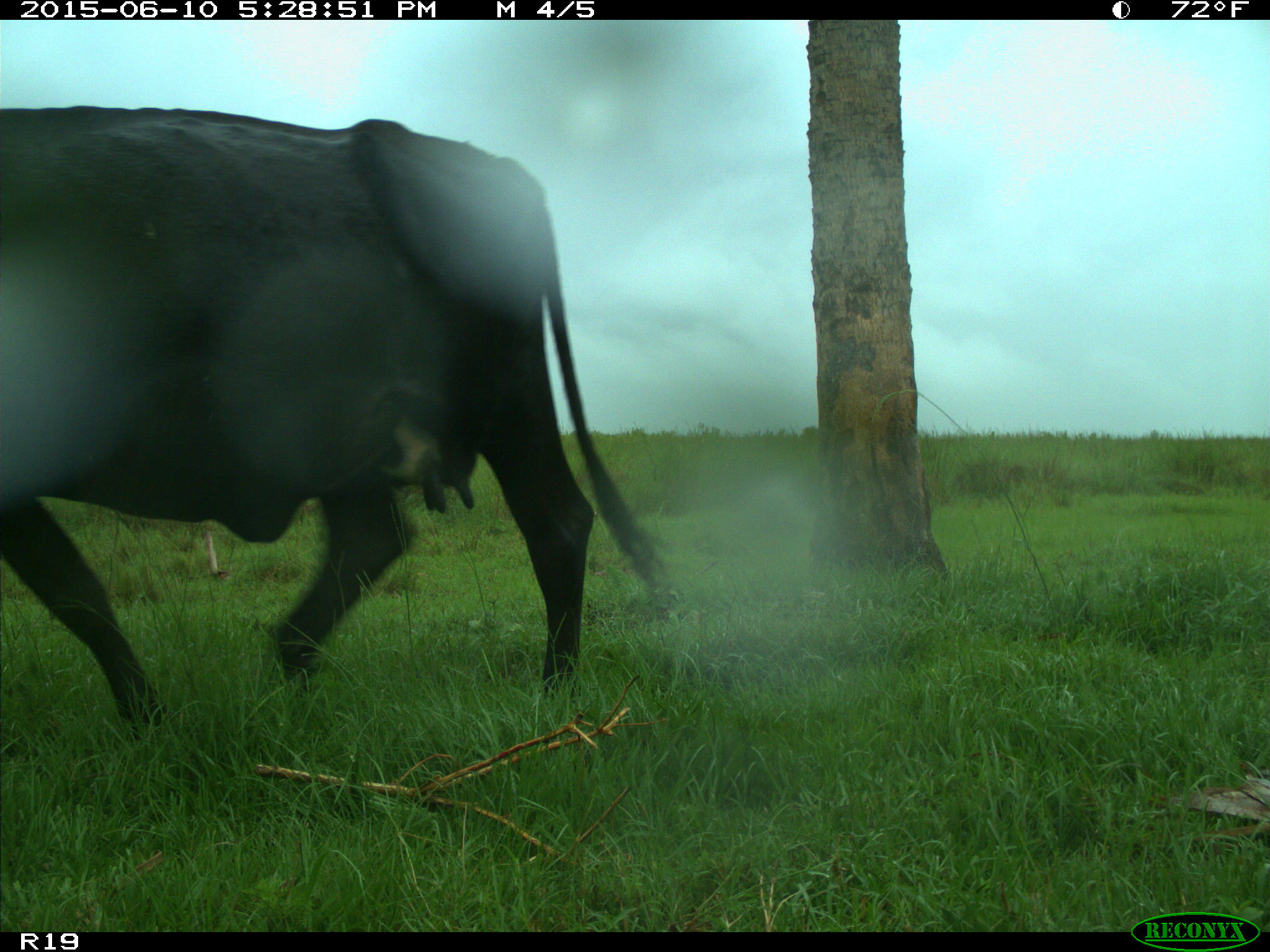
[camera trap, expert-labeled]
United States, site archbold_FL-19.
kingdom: Animalia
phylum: Chordata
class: Mammalia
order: Artiodactyla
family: Bovidae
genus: Bos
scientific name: Bos taurus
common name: domestic cow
Bos taurus (domestic cow).